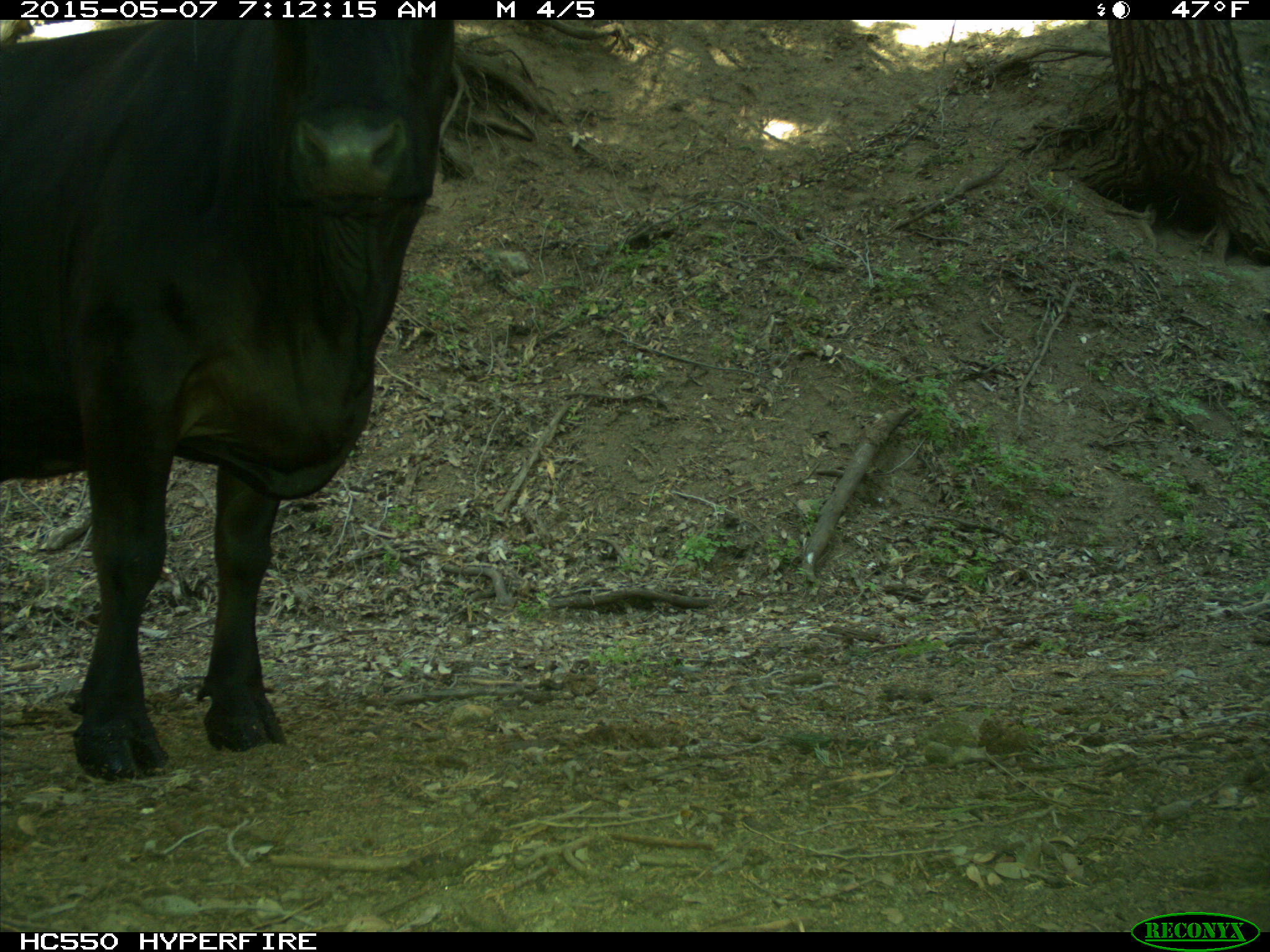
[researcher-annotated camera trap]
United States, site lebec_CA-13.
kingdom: Animalia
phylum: Chordata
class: Mammalia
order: Artiodactyla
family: Bovidae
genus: Bos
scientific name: Bos taurus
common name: domestic cow